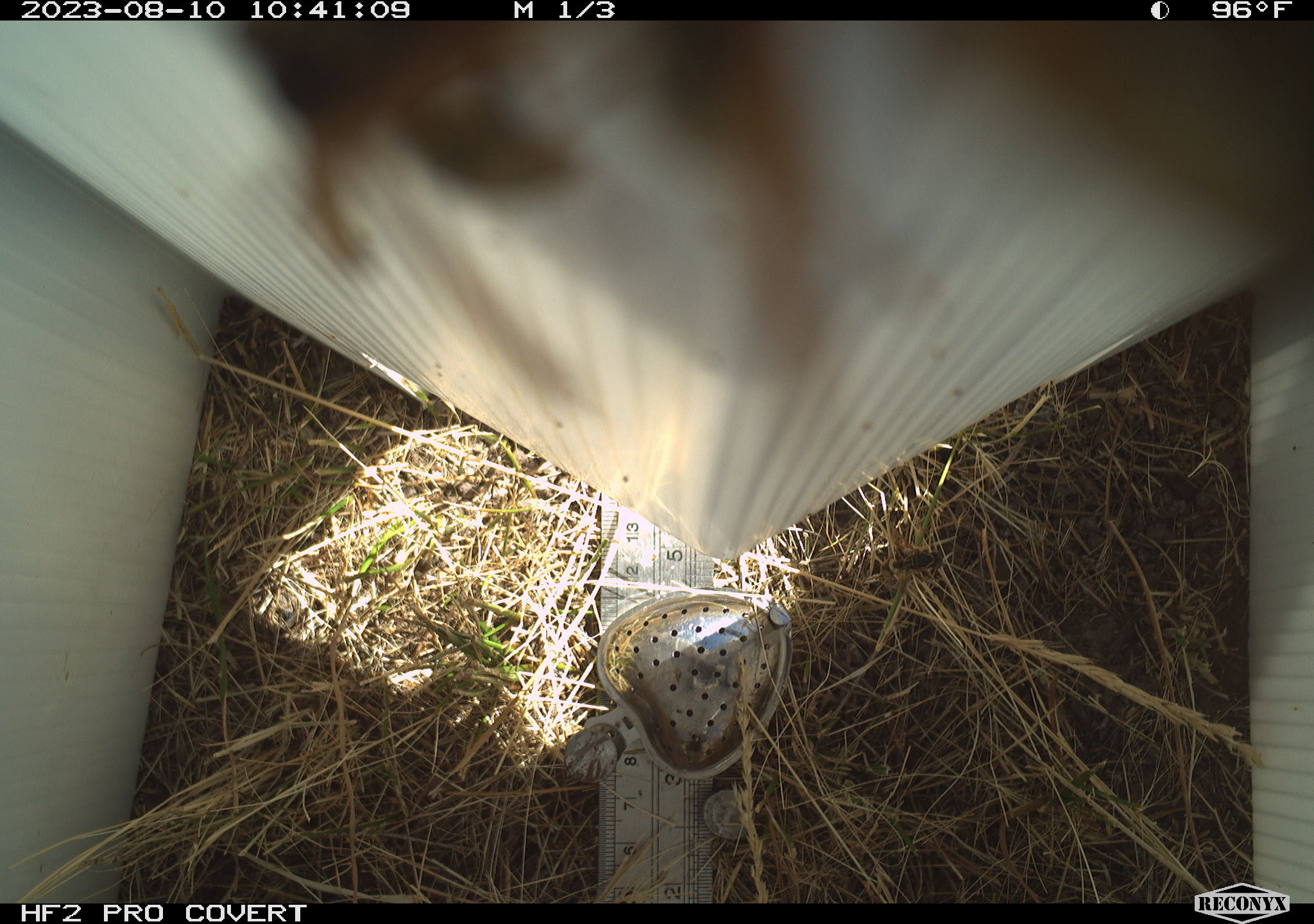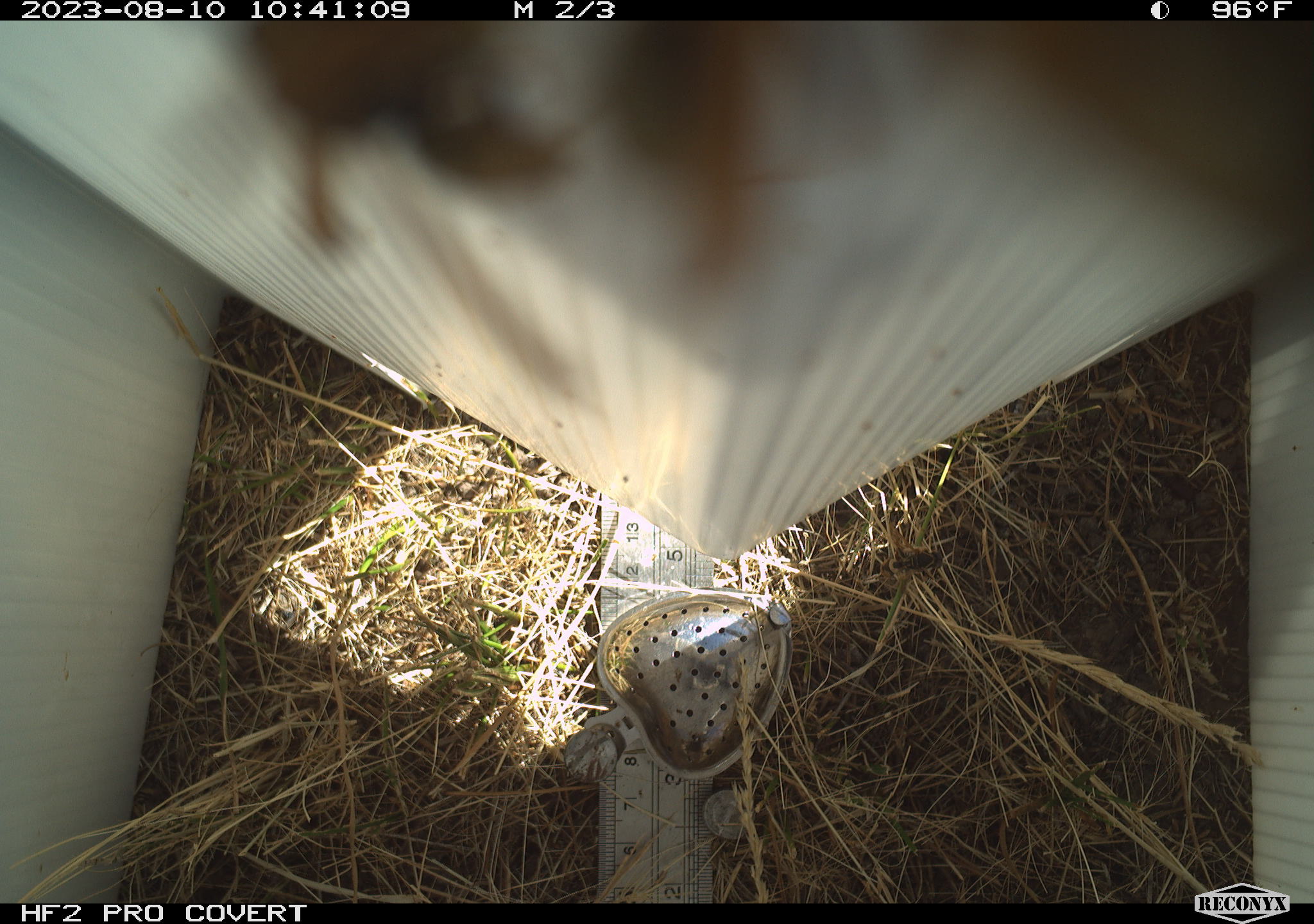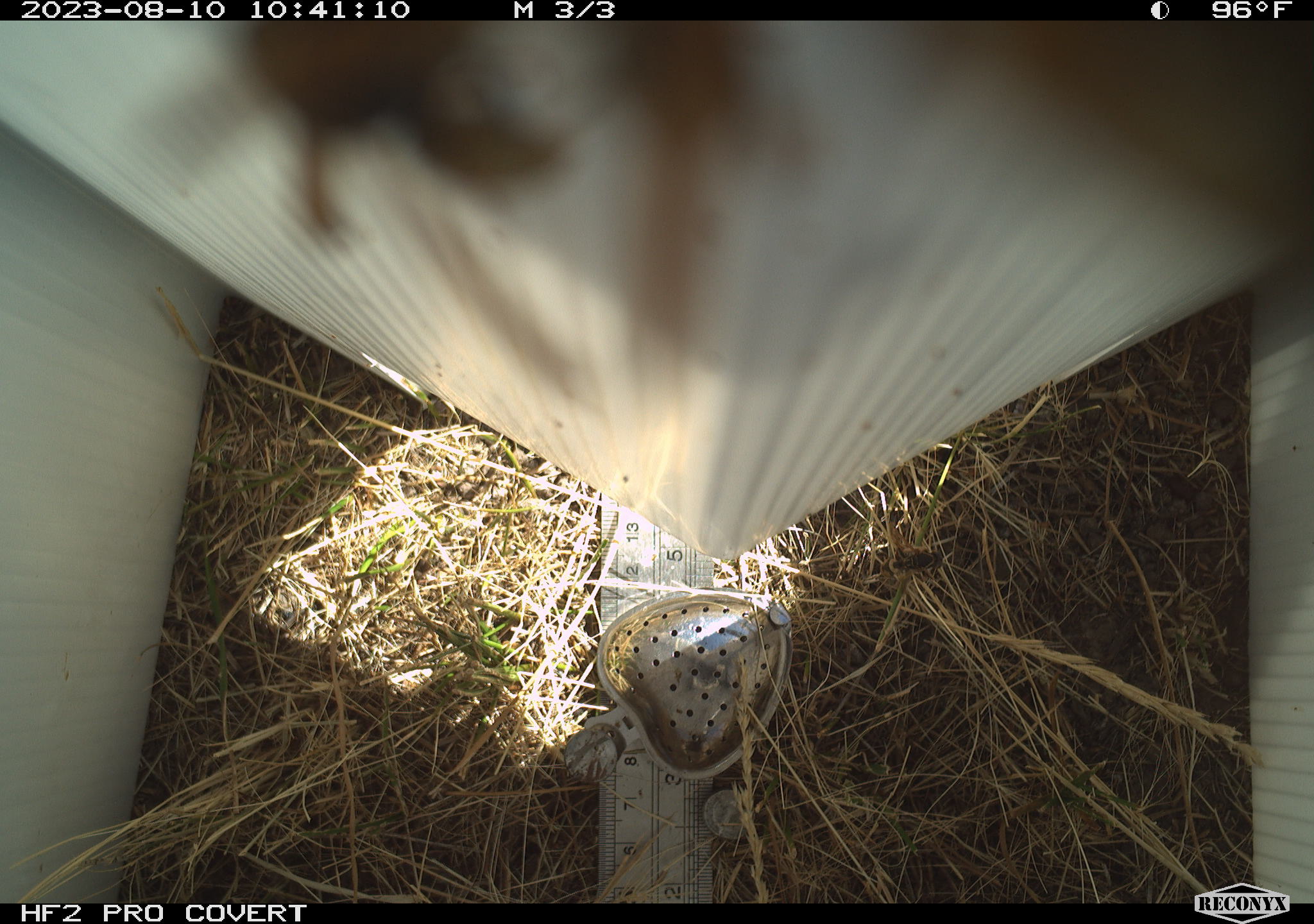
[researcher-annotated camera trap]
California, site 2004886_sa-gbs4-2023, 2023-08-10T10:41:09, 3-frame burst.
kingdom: Animalia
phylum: Arthropoda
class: Insecta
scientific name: Insecta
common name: insect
Insect (Insecta).